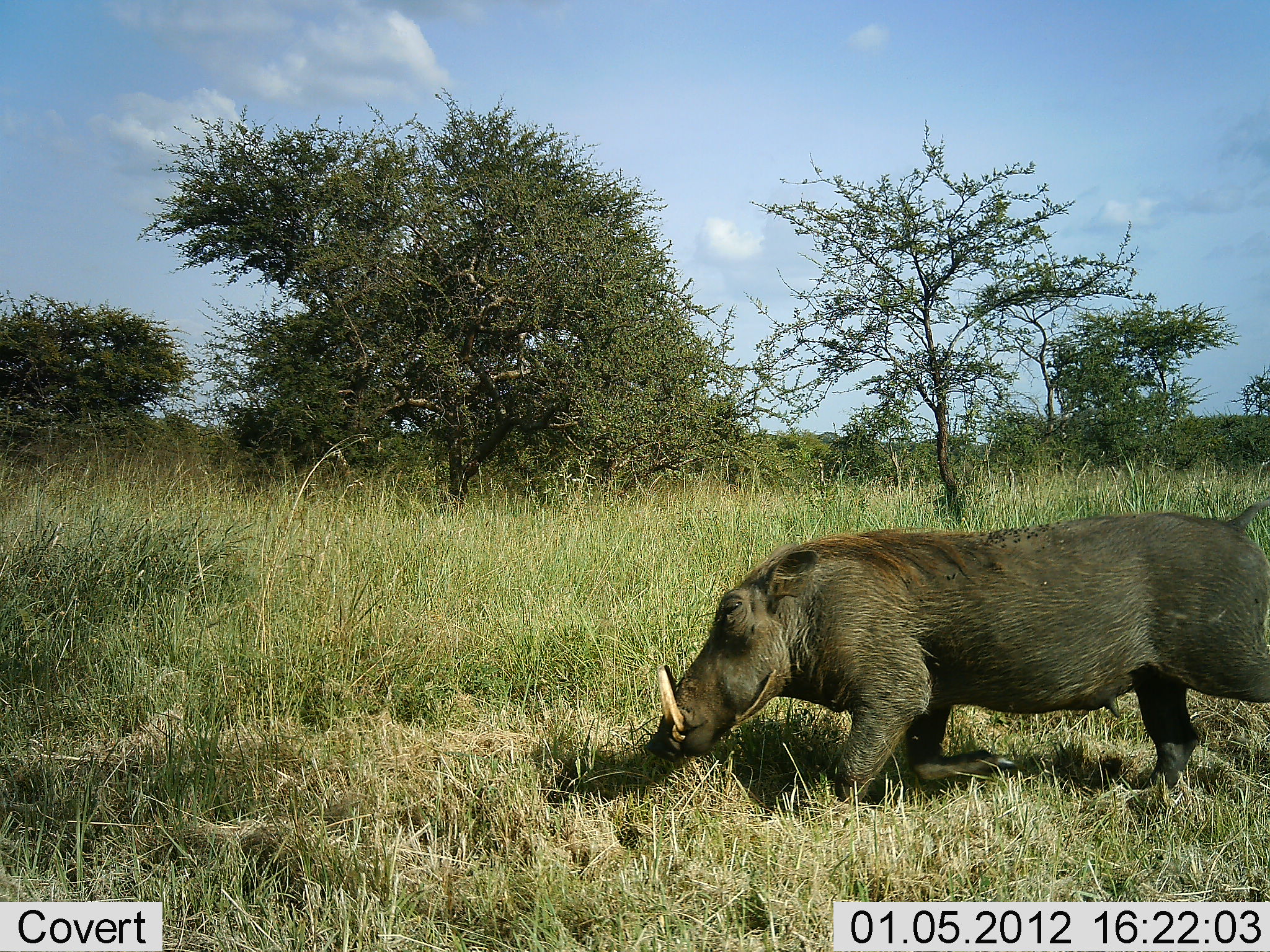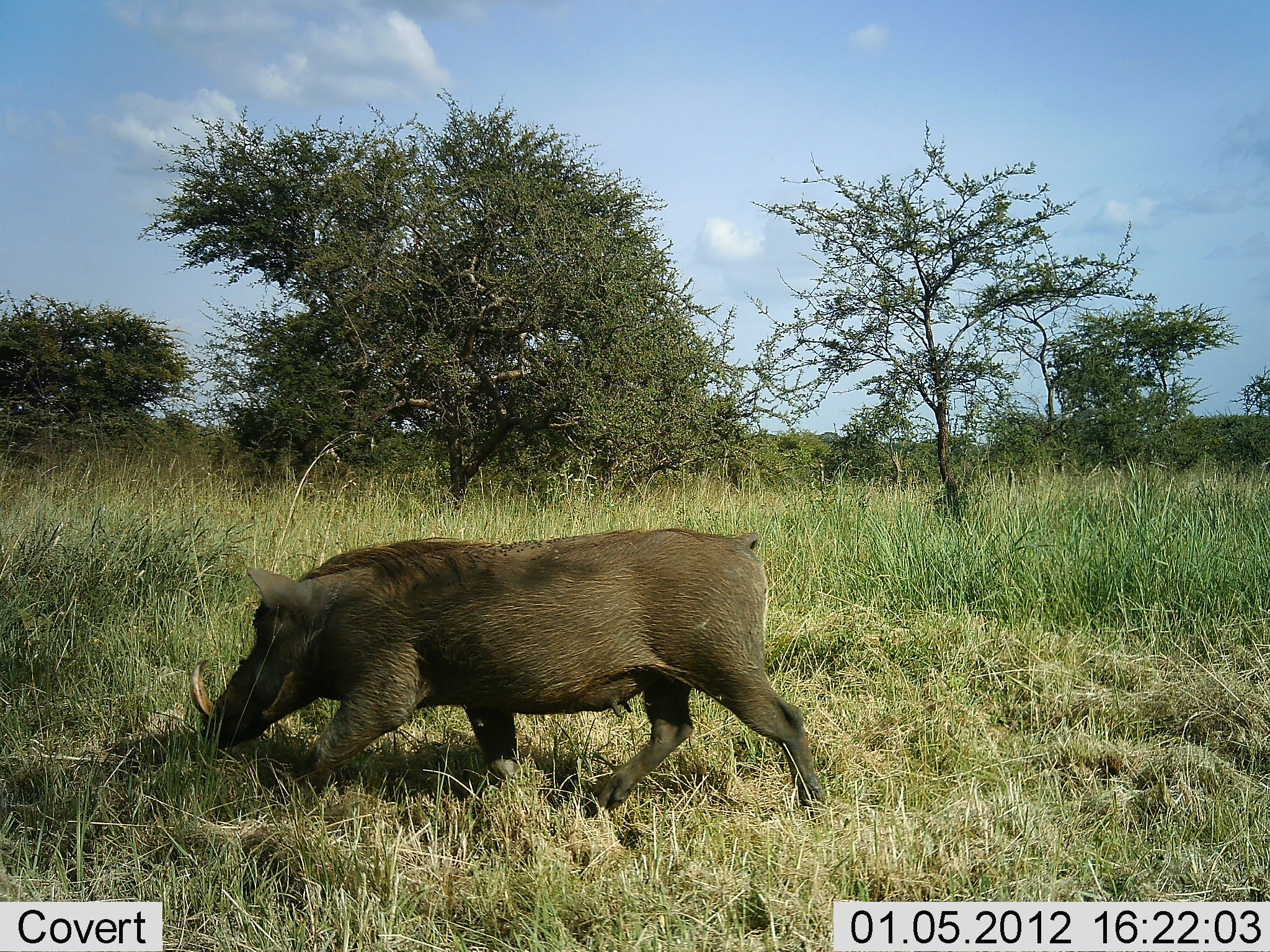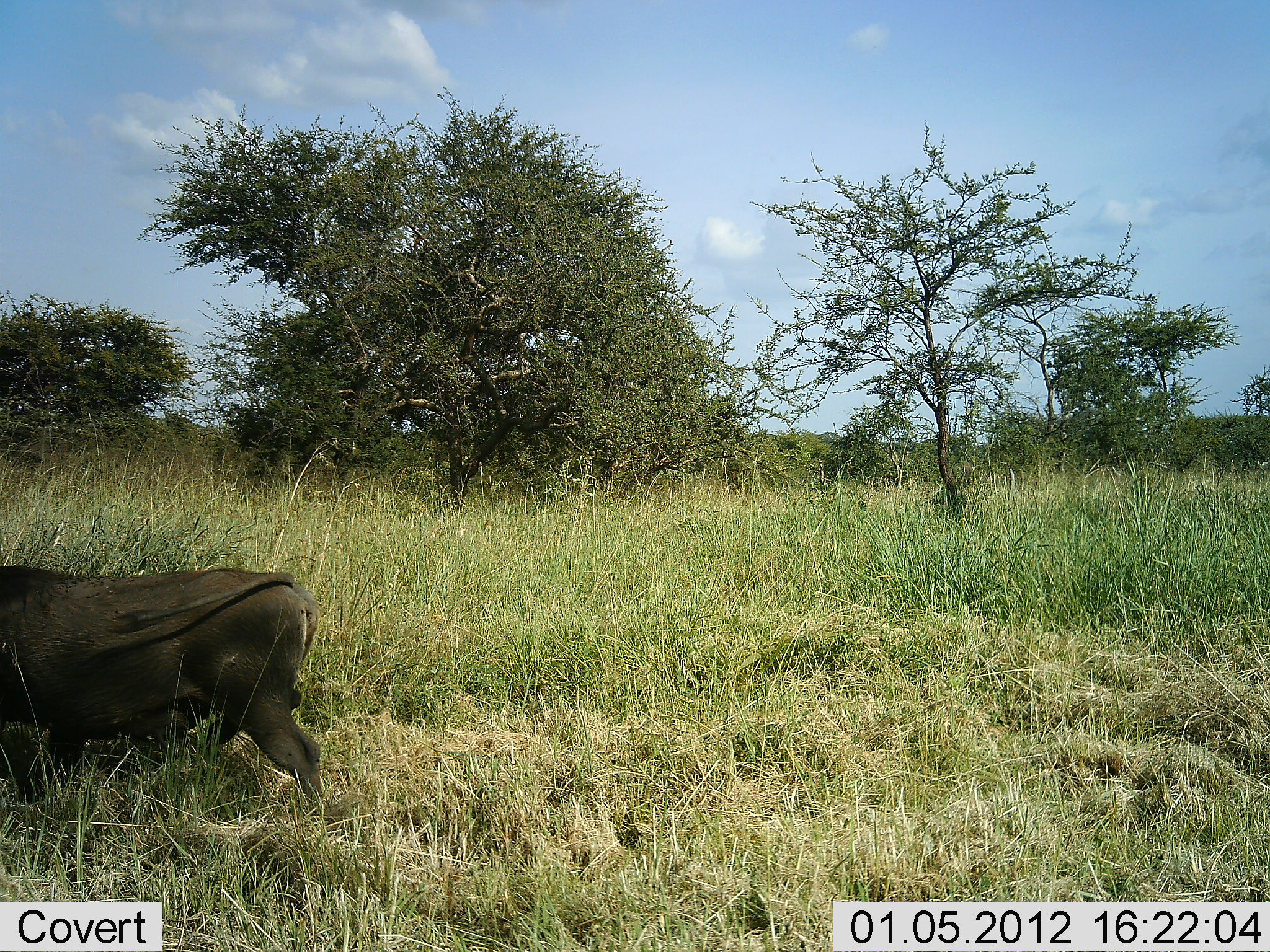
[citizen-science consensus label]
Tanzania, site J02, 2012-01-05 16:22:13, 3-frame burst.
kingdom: Animalia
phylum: Chordata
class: Mammalia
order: Artiodactyla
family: Suidae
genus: Phacochoerus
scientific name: Phacochoerus africanus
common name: warthog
Warthog (Phacochoerus africanus), count 1. Behavior (volunteer vote fractions): standing 0%, resting 0%, moving 100%, interacting 0%. Young present (vote fraction): 0%. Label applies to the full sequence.